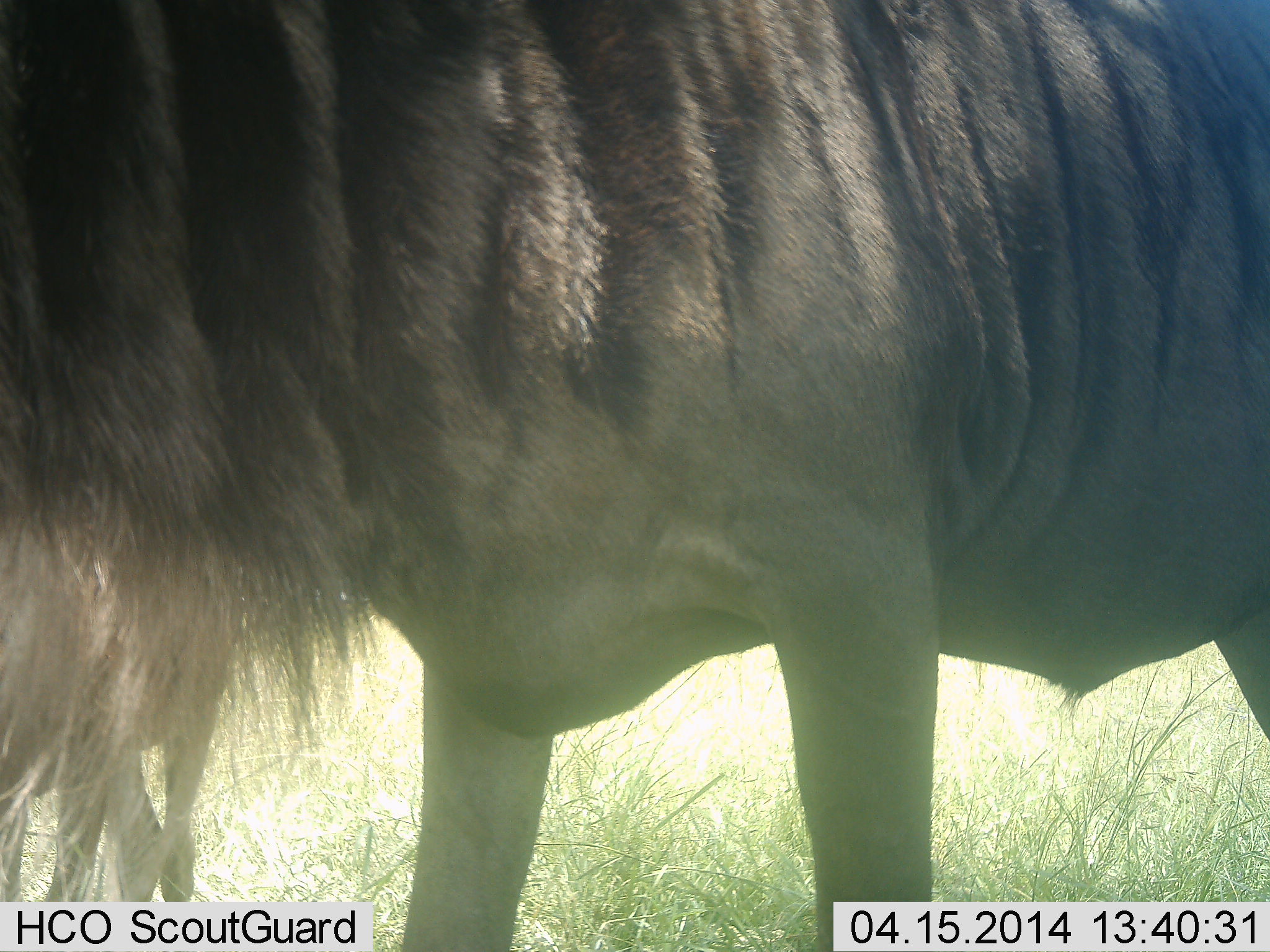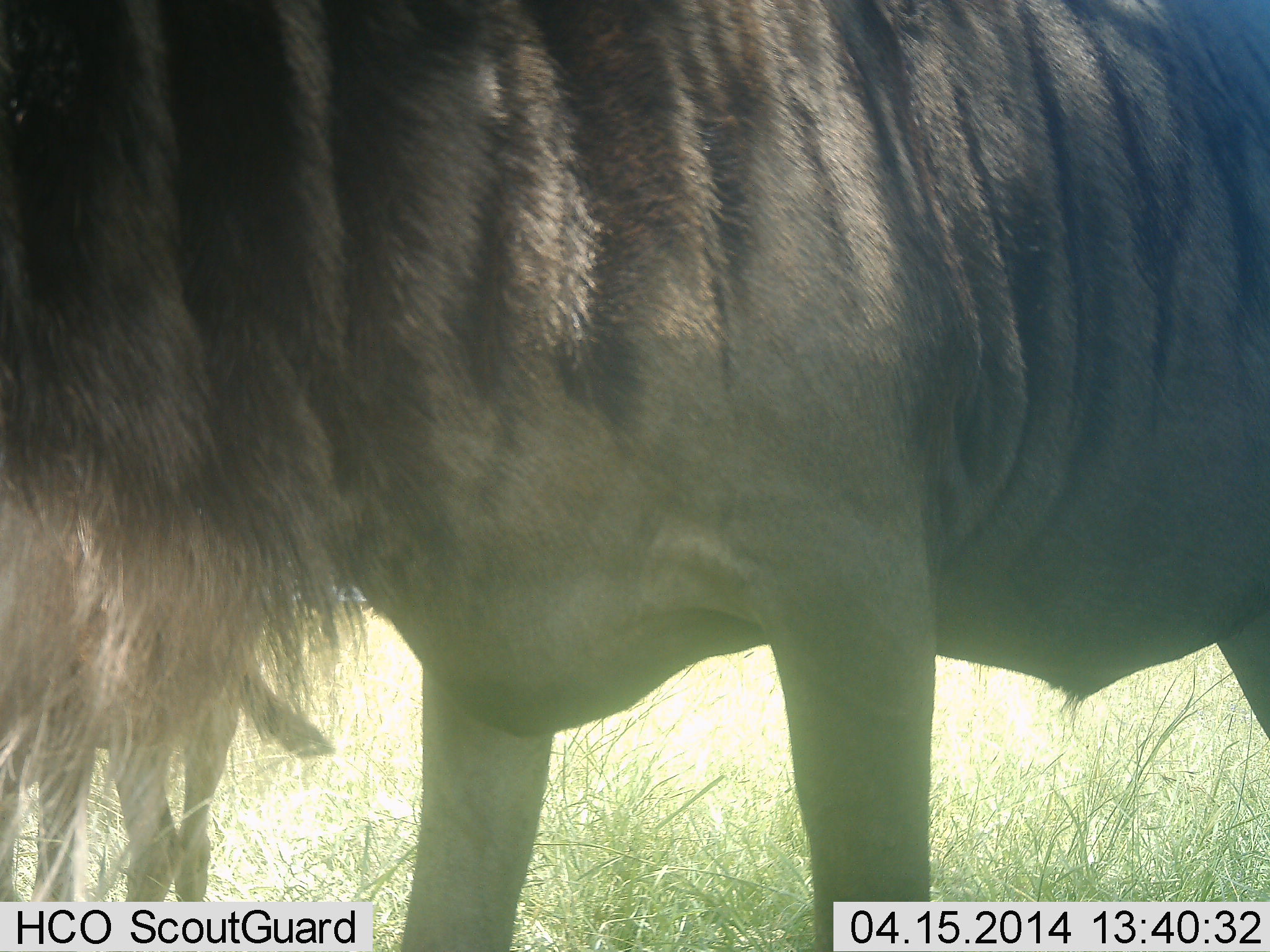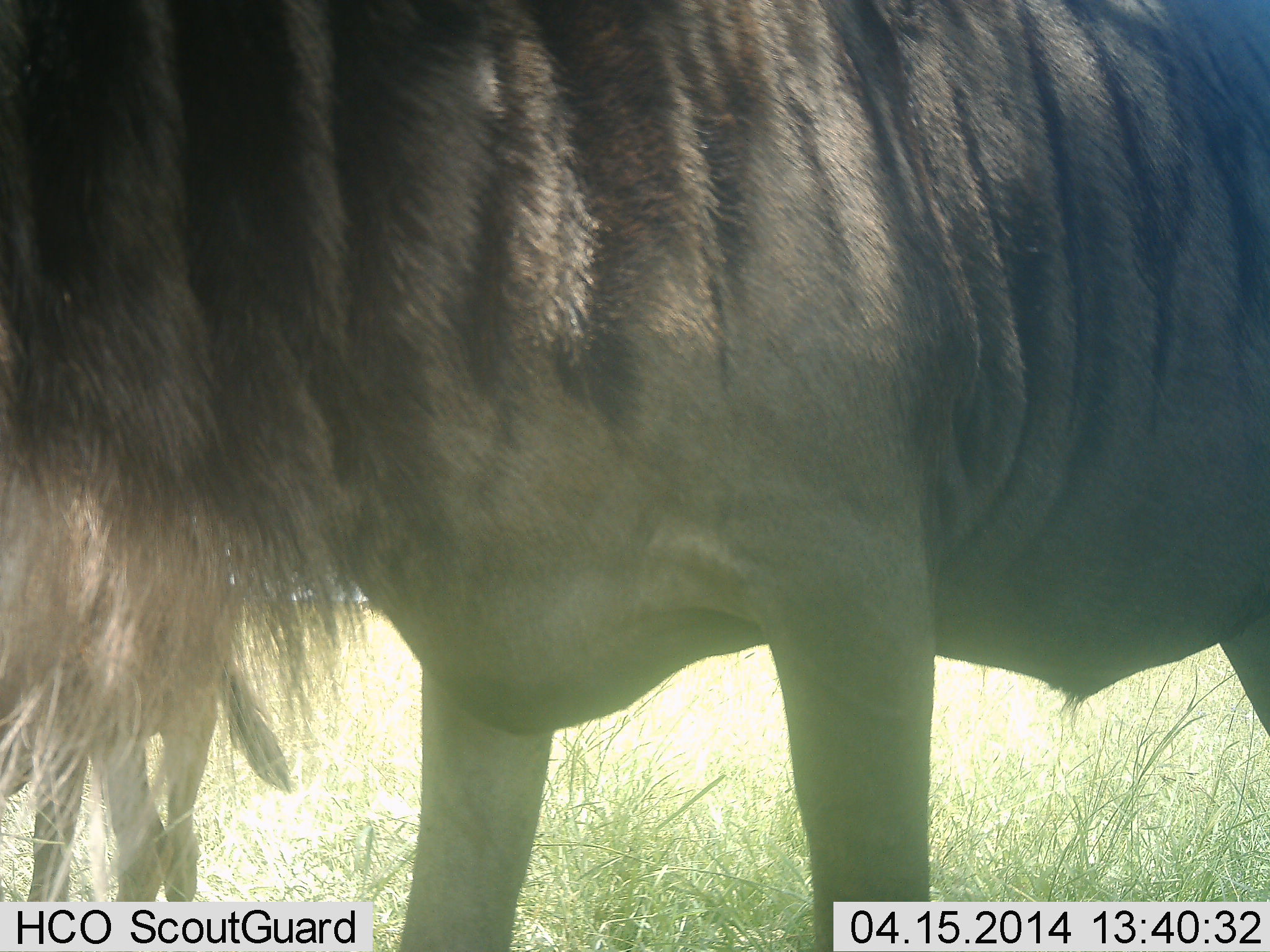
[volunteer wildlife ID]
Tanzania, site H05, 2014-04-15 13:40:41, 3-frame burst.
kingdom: Animalia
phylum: Chordata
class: Mammalia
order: Artiodactyla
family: Bovidae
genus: Connochaetes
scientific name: Connochaetes taurinus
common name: blue wildebeest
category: wildebeest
Wildebeest (blue wildebeest) (Connochaetes taurinus), count 2. Behavior (volunteer vote fractions): standing 80%, resting 10%, moving 0%, interacting 0%. Young present (vote fraction): 30%. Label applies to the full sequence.